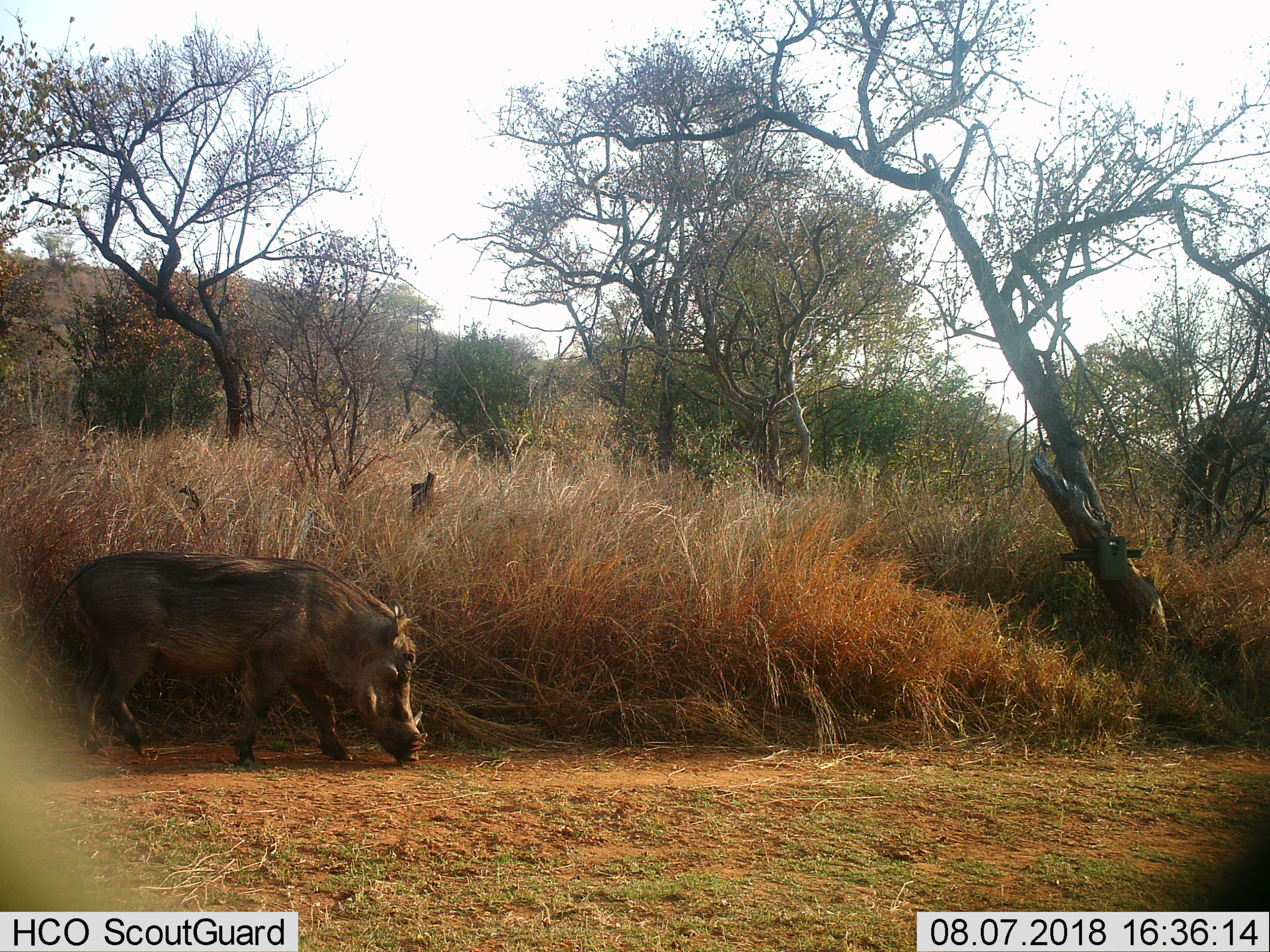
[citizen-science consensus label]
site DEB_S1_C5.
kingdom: Animalia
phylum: Chordata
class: Mammalia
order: Artiodactyla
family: Suidae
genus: Phacochoerus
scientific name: Phacochoerus africanus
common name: warthog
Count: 1.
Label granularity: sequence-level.